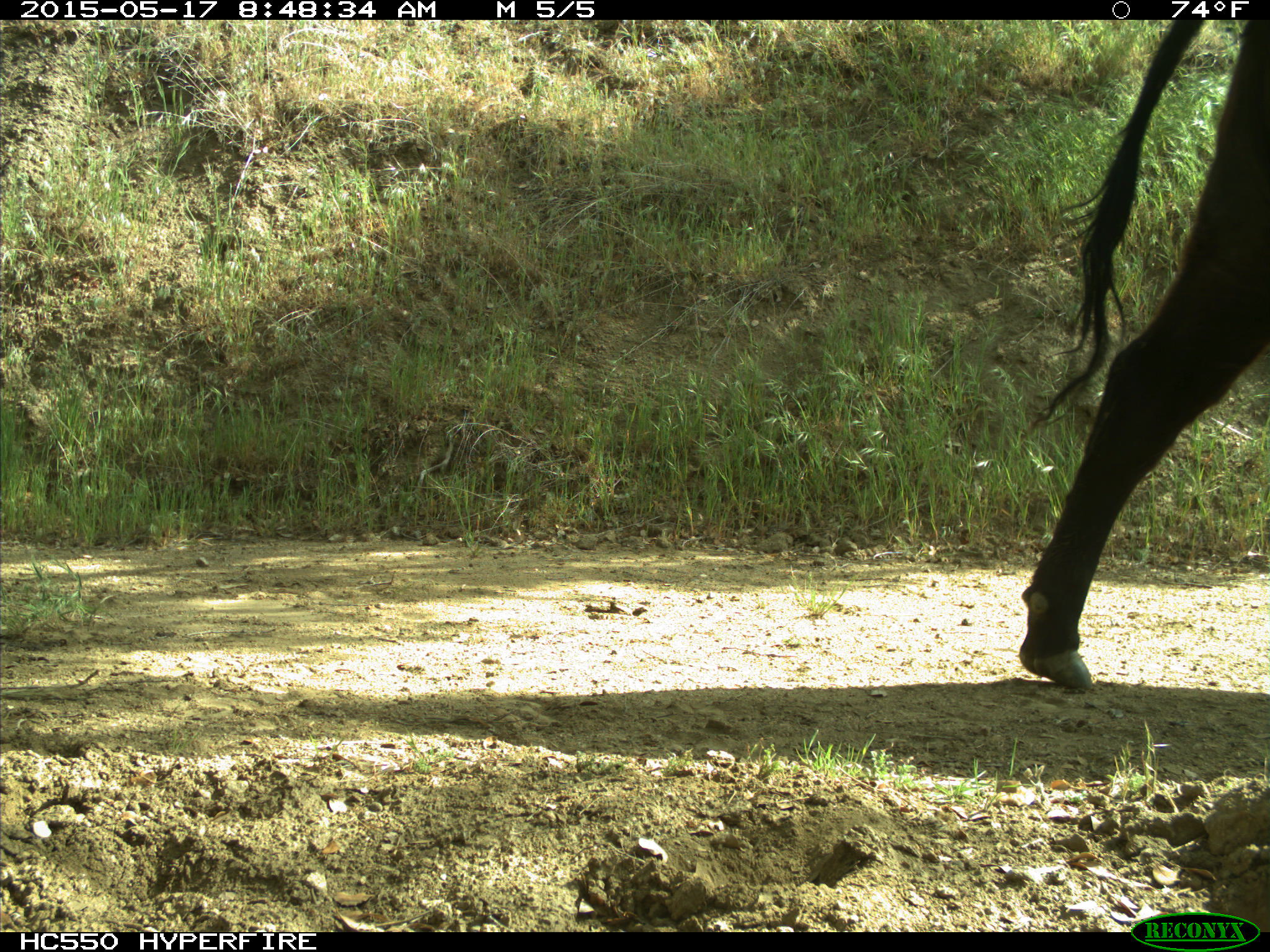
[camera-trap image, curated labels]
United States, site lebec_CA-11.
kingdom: Animalia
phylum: Chordata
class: Mammalia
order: Artiodactyla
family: Bovidae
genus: Bos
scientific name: Bos taurus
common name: domestic cow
Bos taurus (domestic cow).